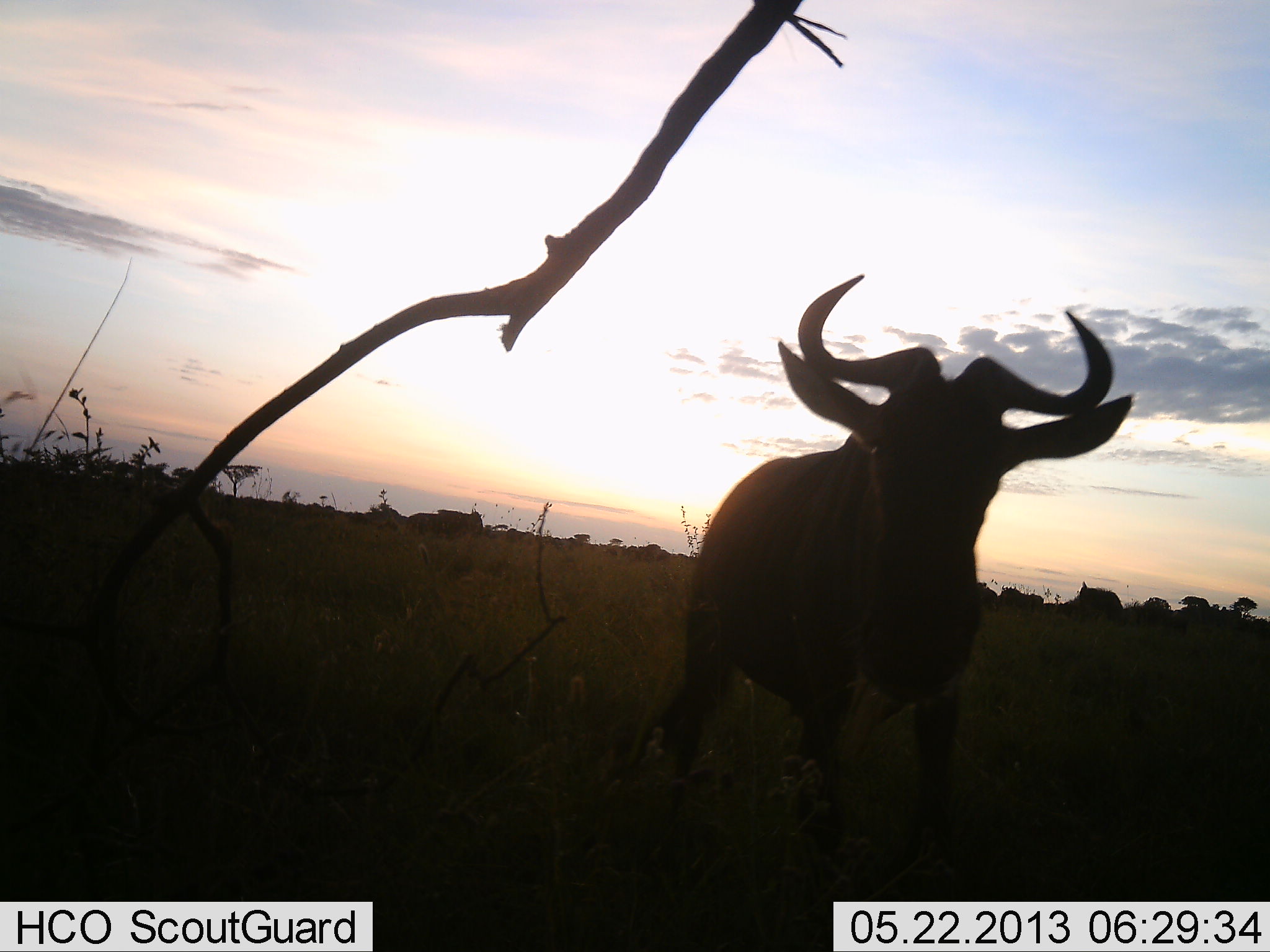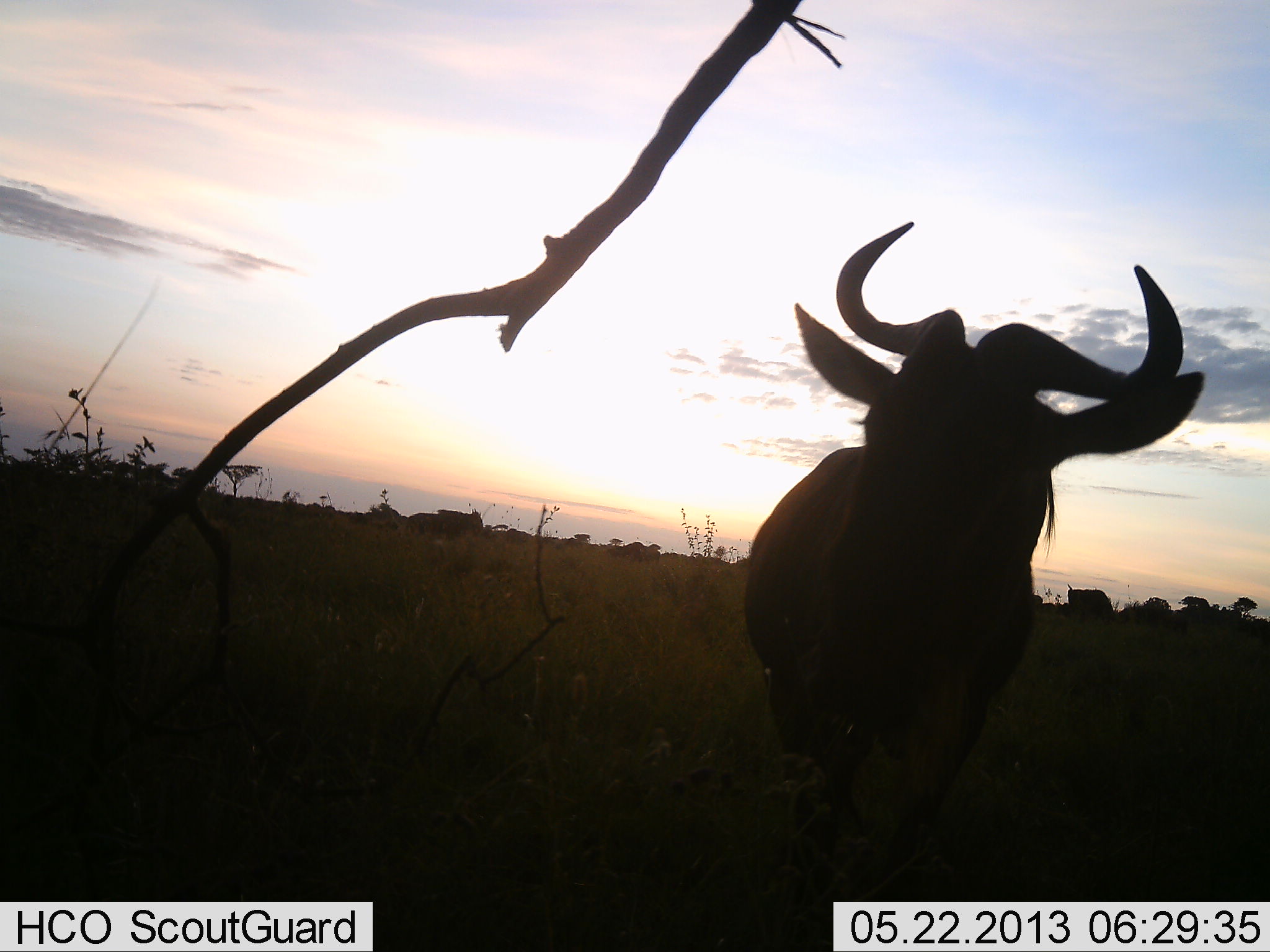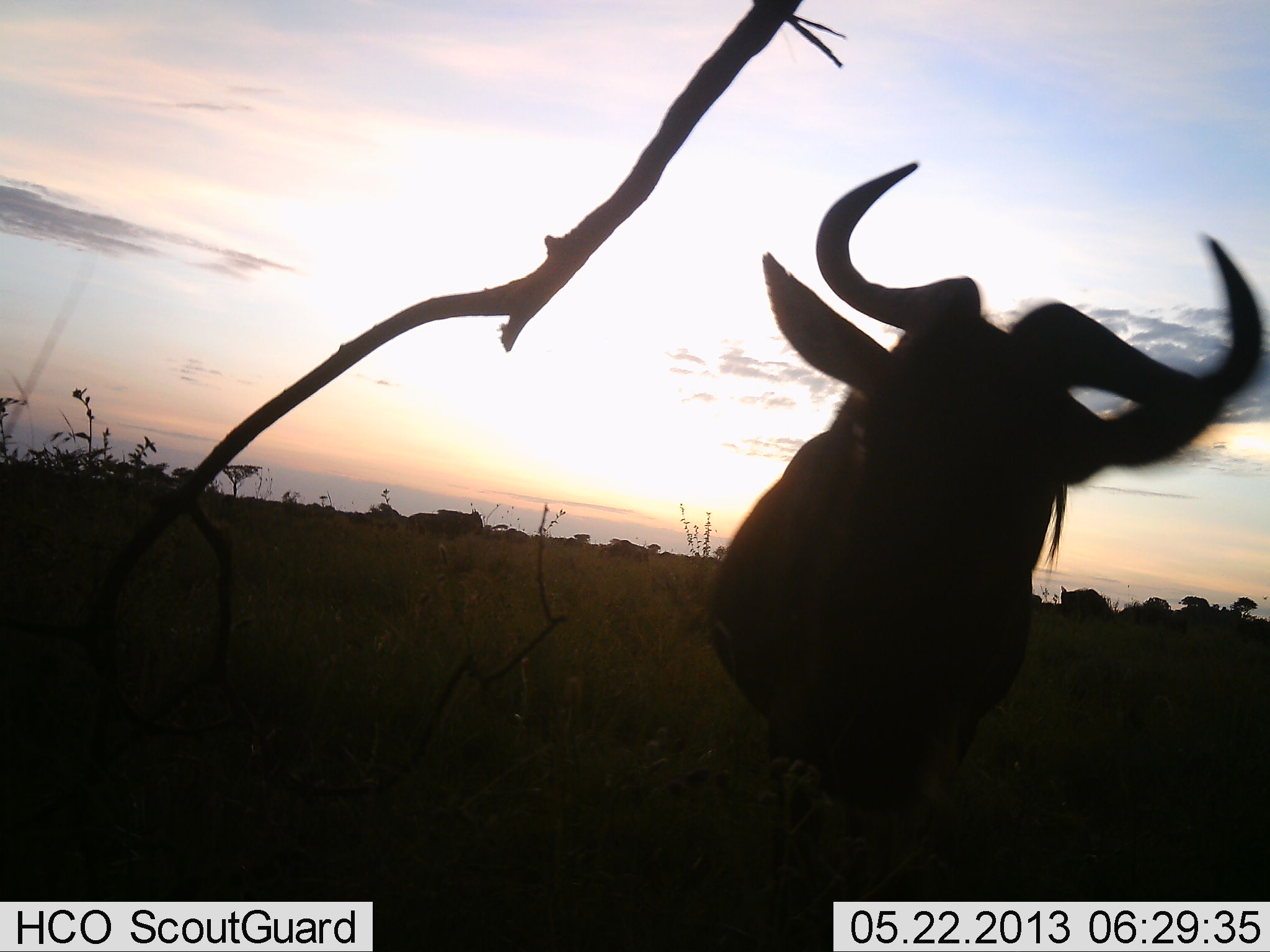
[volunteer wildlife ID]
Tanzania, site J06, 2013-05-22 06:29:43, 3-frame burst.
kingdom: Animalia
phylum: Chordata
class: Mammalia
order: Artiodactyla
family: Bovidae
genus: Connochaetes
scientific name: Connochaetes taurinus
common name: blue wildebeest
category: wildebeest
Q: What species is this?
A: Wildebeest (blue wildebeest) (Connochaetes taurinus).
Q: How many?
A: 1.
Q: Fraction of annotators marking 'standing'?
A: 56%.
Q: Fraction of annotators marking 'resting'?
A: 4%.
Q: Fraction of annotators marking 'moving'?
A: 59%.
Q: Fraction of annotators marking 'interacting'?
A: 0%.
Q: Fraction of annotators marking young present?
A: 0%.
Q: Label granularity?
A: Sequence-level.